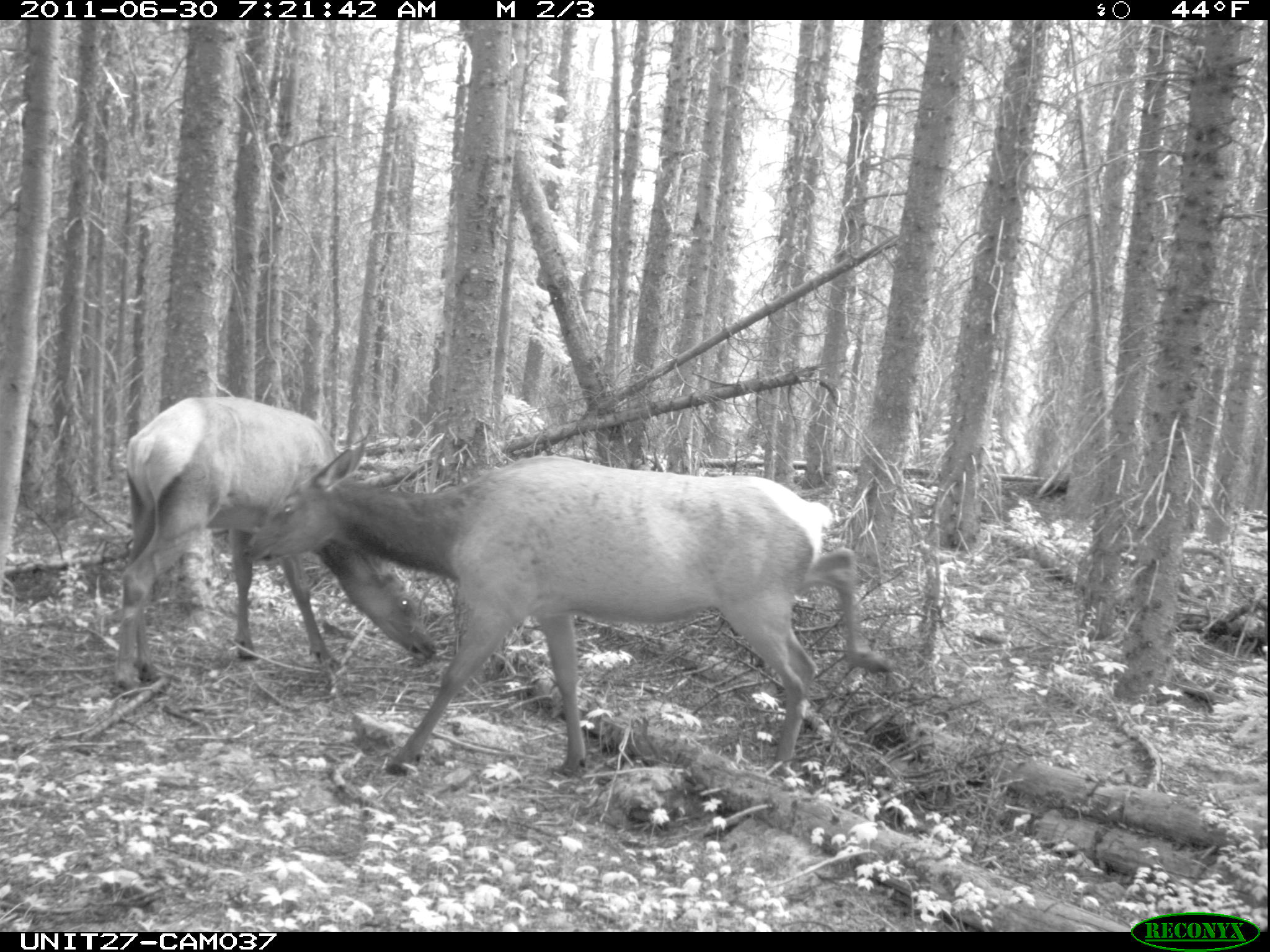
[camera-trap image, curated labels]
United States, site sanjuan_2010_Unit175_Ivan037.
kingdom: Animalia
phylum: Chordata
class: Mammalia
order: Artiodactyla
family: Cervidae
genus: Cervus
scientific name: Cervus elaphus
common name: red deer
Cervus elaphus (red deer).